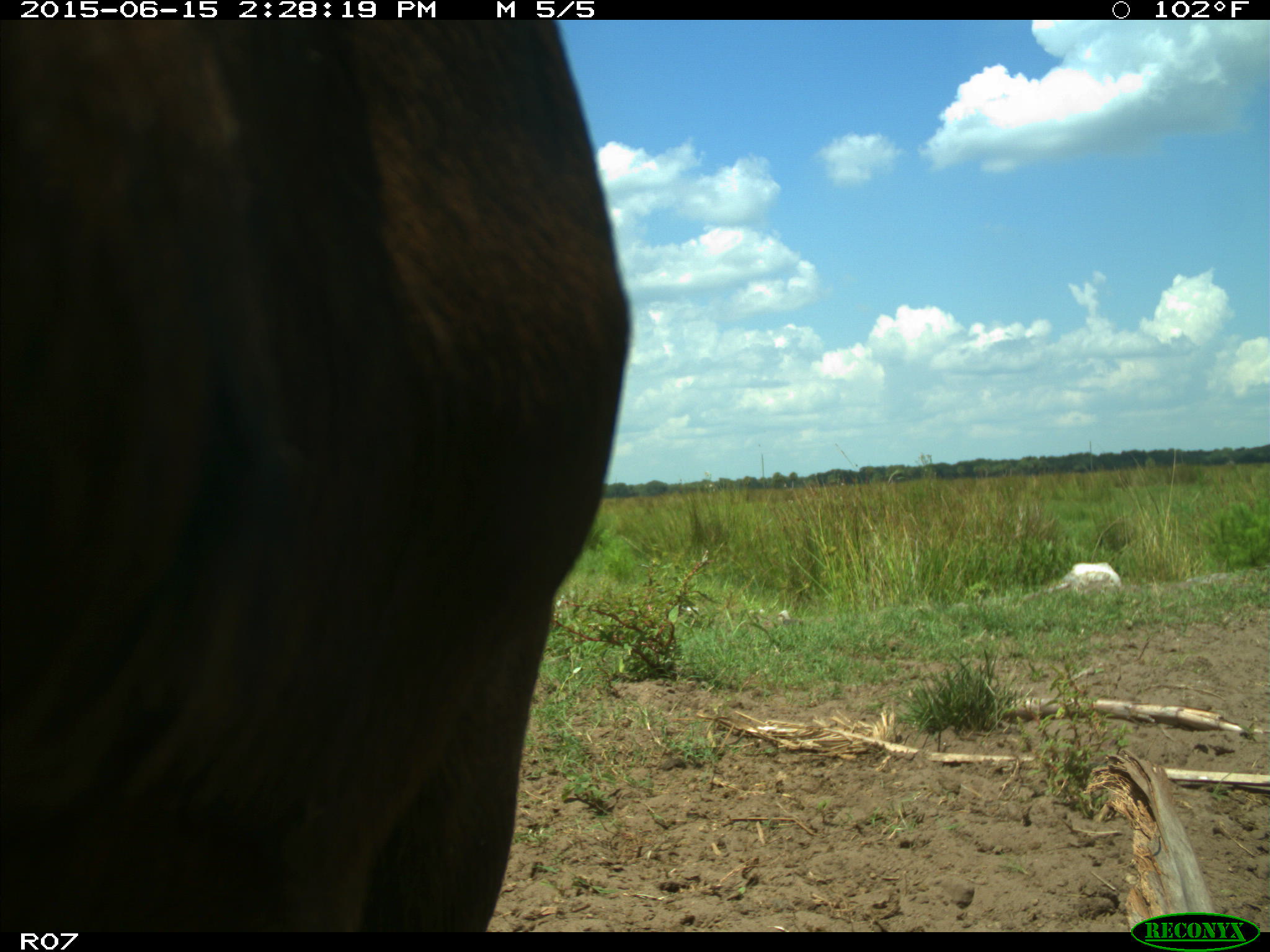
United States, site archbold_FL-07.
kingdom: Animalia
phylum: Chordata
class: Mammalia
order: Artiodactyla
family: Bovidae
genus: Bos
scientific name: Bos taurus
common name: domestic cow